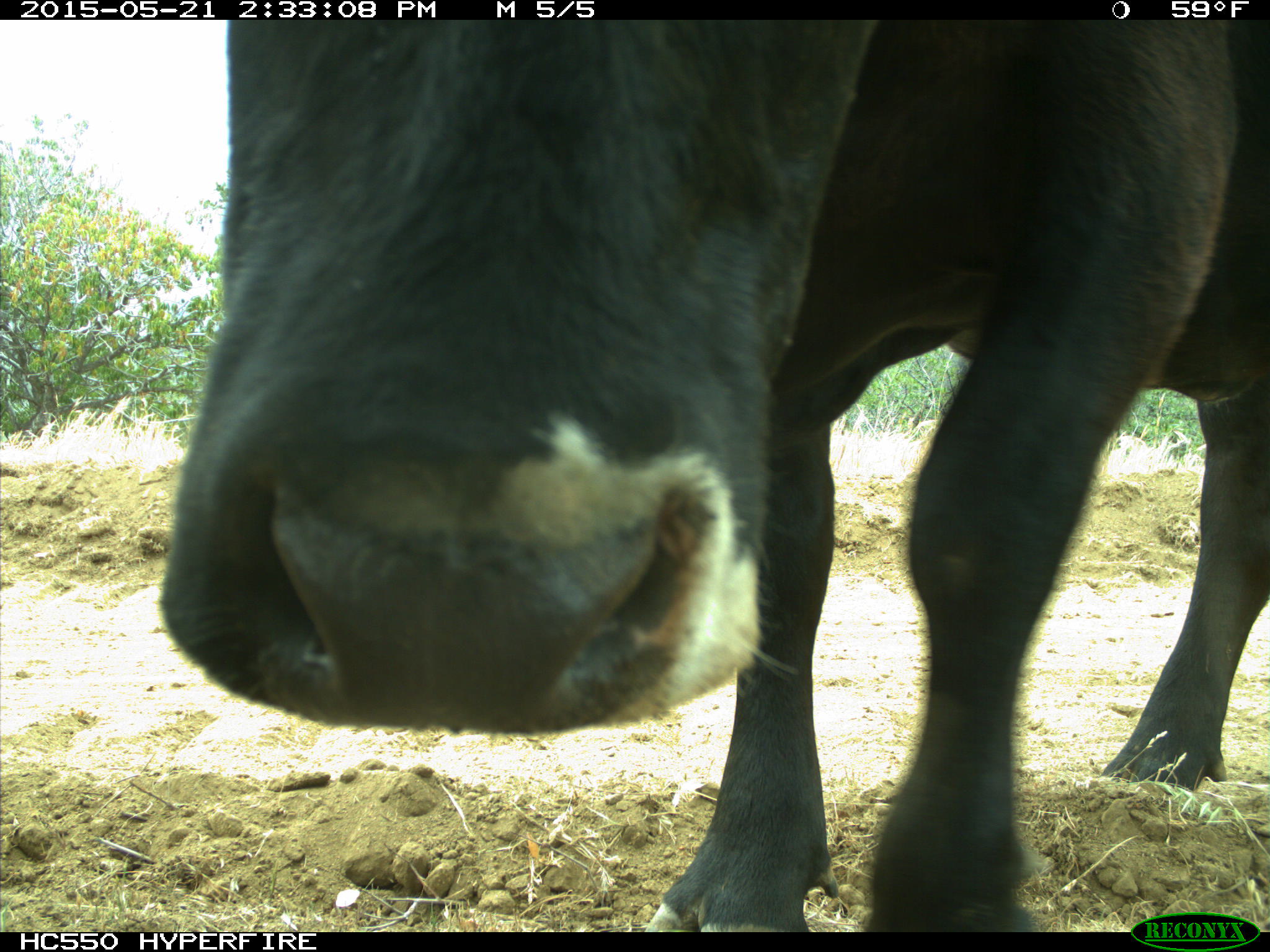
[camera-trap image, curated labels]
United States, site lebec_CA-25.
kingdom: Animalia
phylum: Chordata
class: Mammalia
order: Artiodactyla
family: Bovidae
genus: Bos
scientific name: Bos taurus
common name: domestic cow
Bos taurus (domestic cow).